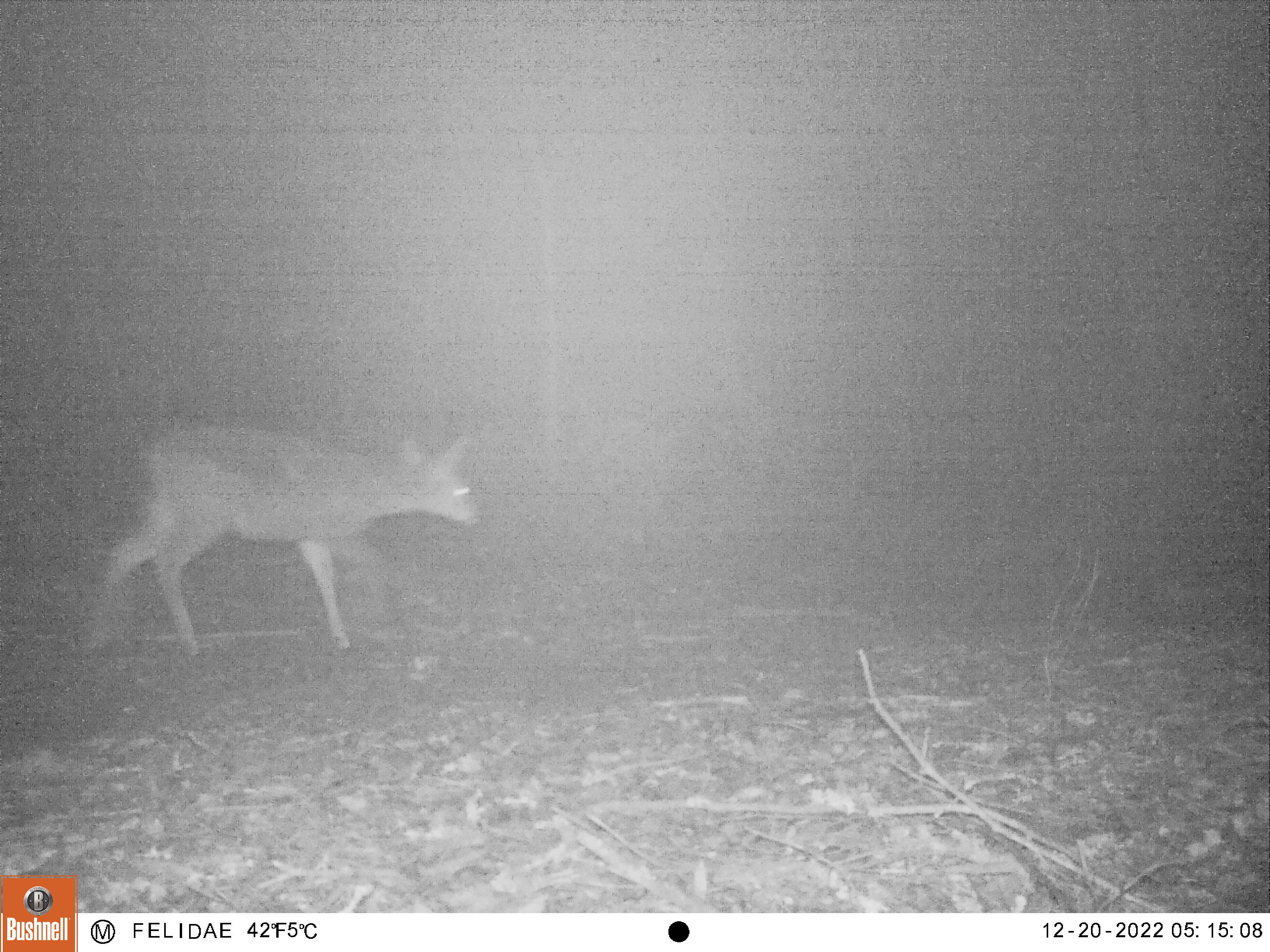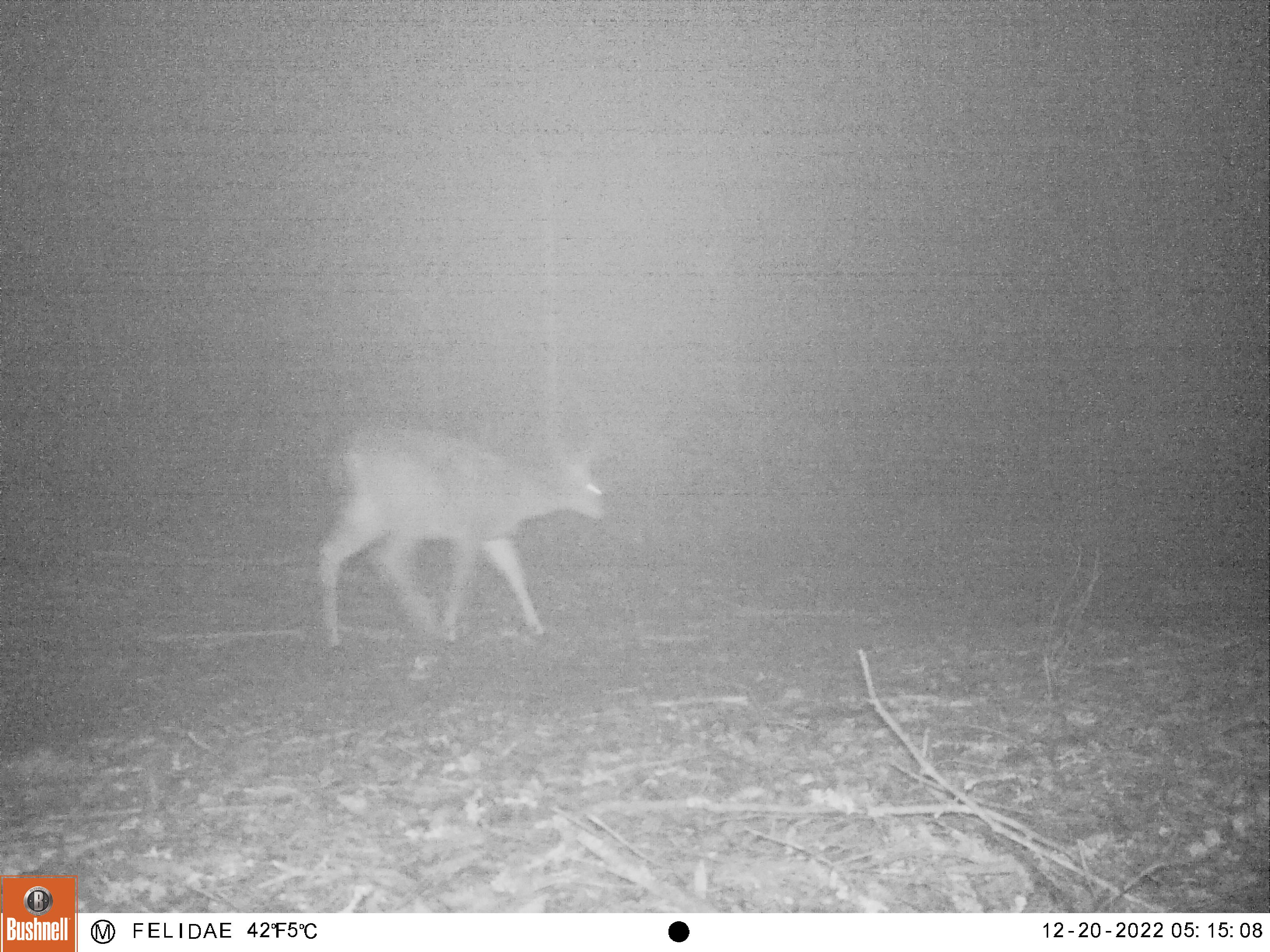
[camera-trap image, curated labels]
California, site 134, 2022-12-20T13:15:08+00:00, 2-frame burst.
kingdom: Animalia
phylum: Chordata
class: Mammalia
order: Artiodactyla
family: Cervidae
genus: Odocoileus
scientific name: Odocoileus hemionus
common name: mule deer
Mule deer (Odocoileus hemionus).